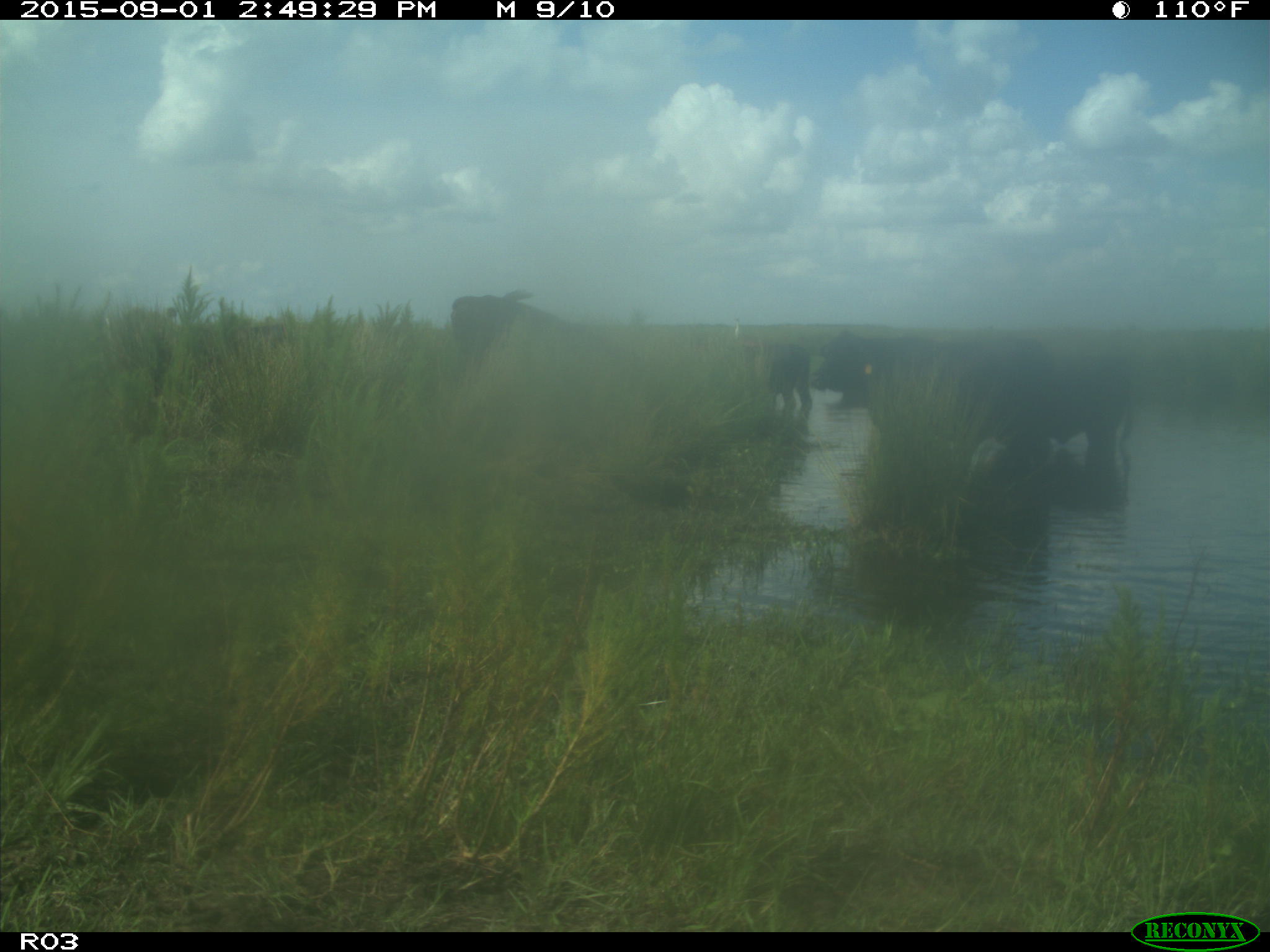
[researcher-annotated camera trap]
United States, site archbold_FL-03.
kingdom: Animalia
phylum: Chordata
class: Mammalia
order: Artiodactyla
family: Bovidae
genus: Bos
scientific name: Bos taurus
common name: domestic cow